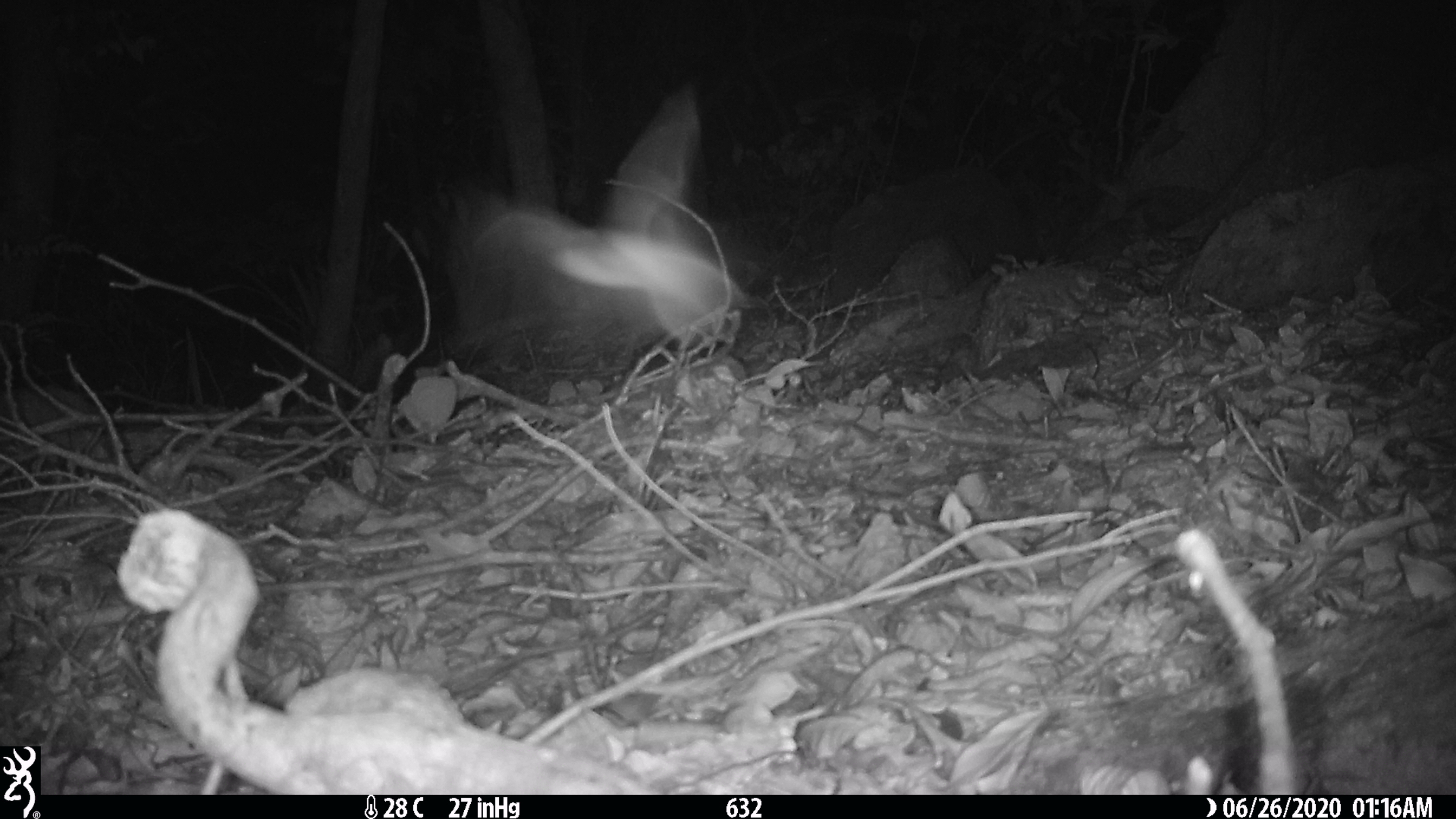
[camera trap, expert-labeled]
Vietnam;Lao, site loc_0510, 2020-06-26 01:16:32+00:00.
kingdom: Animalia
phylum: Arthropoda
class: Insecta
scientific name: Insecta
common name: insect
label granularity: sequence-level